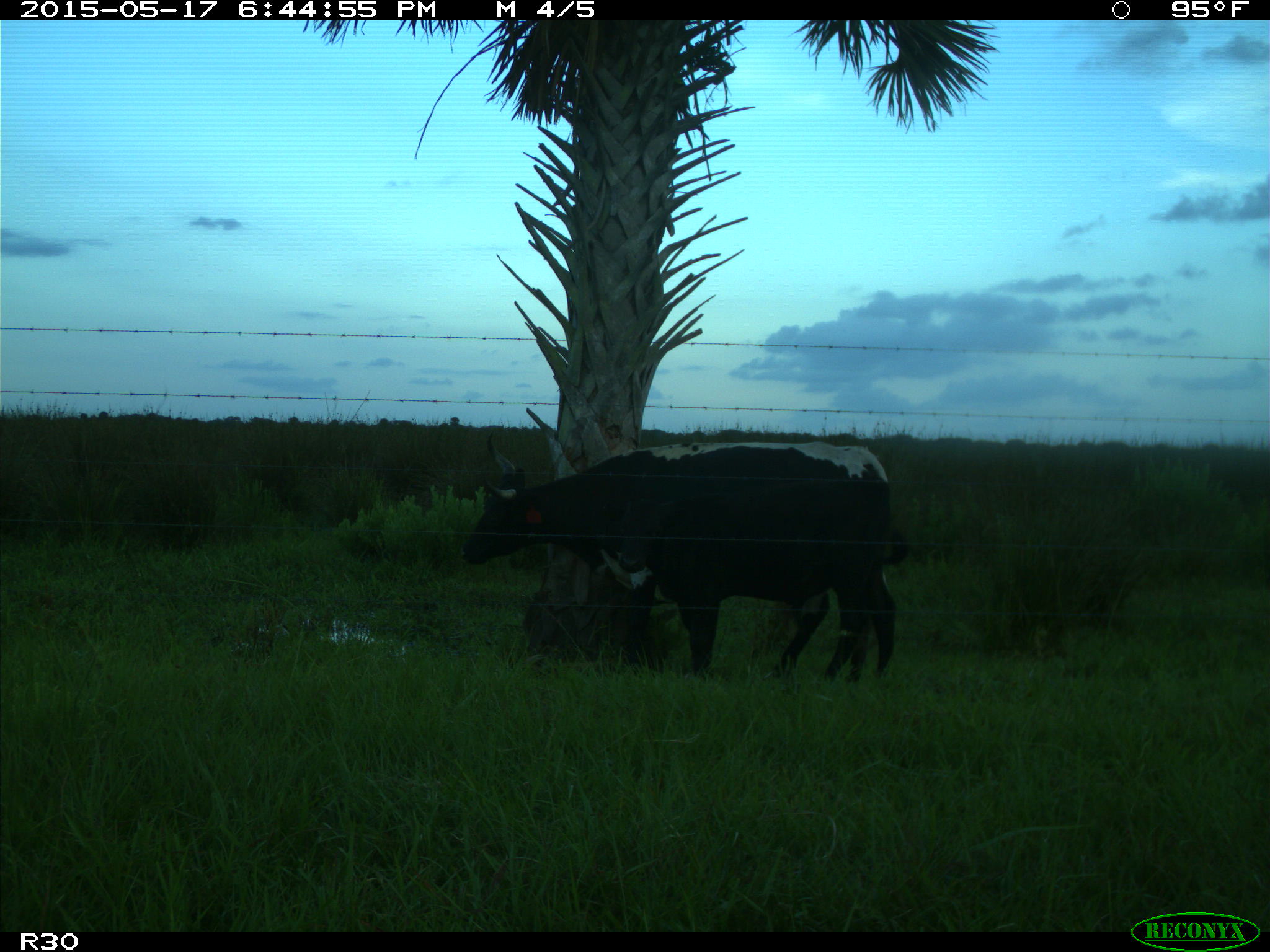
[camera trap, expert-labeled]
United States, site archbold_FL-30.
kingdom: Animalia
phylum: Chordata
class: Mammalia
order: Artiodactyla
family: Bovidae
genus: Bos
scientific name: Bos taurus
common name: domestic cow